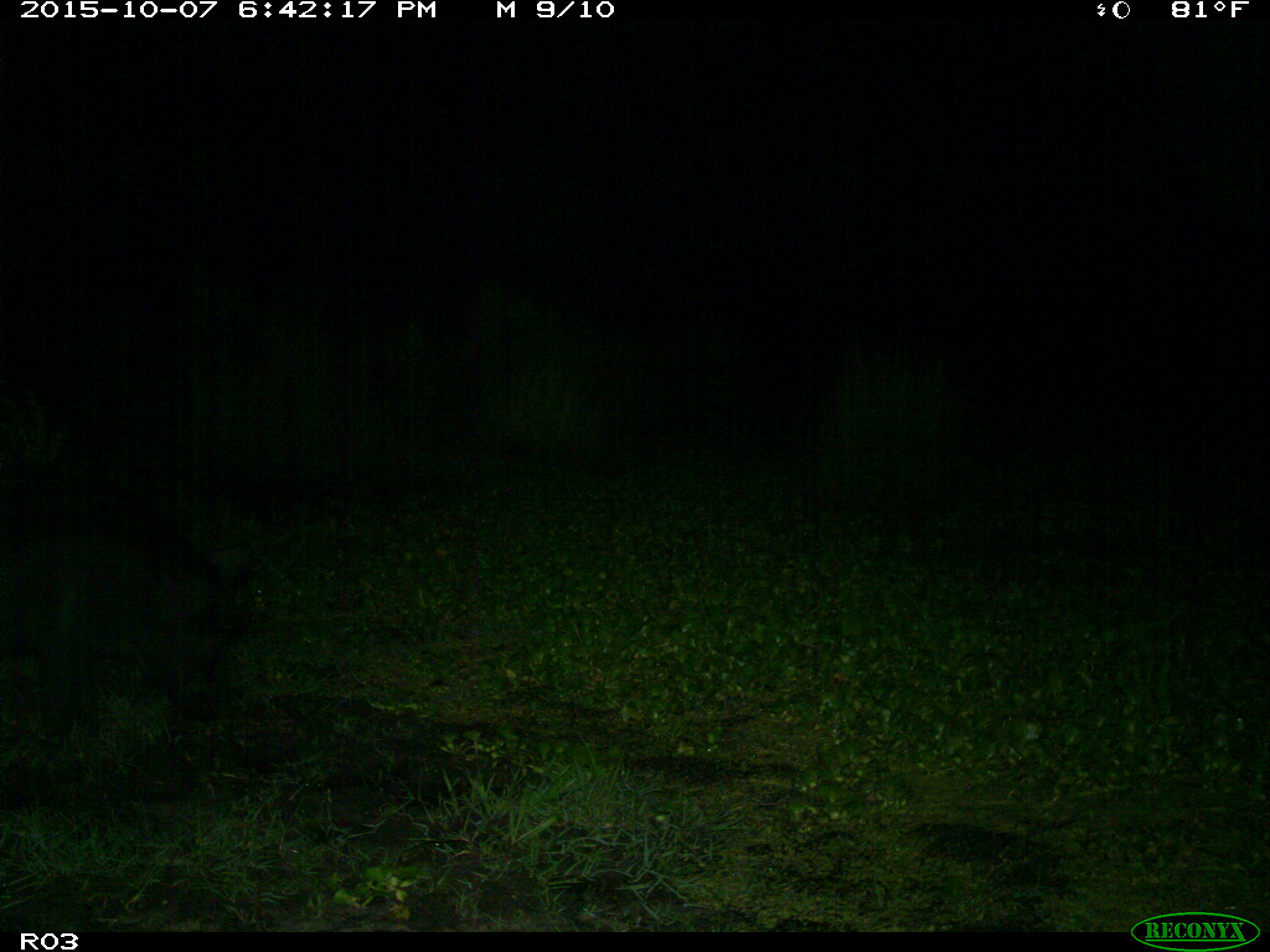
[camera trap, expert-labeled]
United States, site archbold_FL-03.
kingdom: Animalia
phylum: Chordata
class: Mammalia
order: Artiodactyla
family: Suidae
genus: Sus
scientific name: Sus scrofa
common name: wild boar